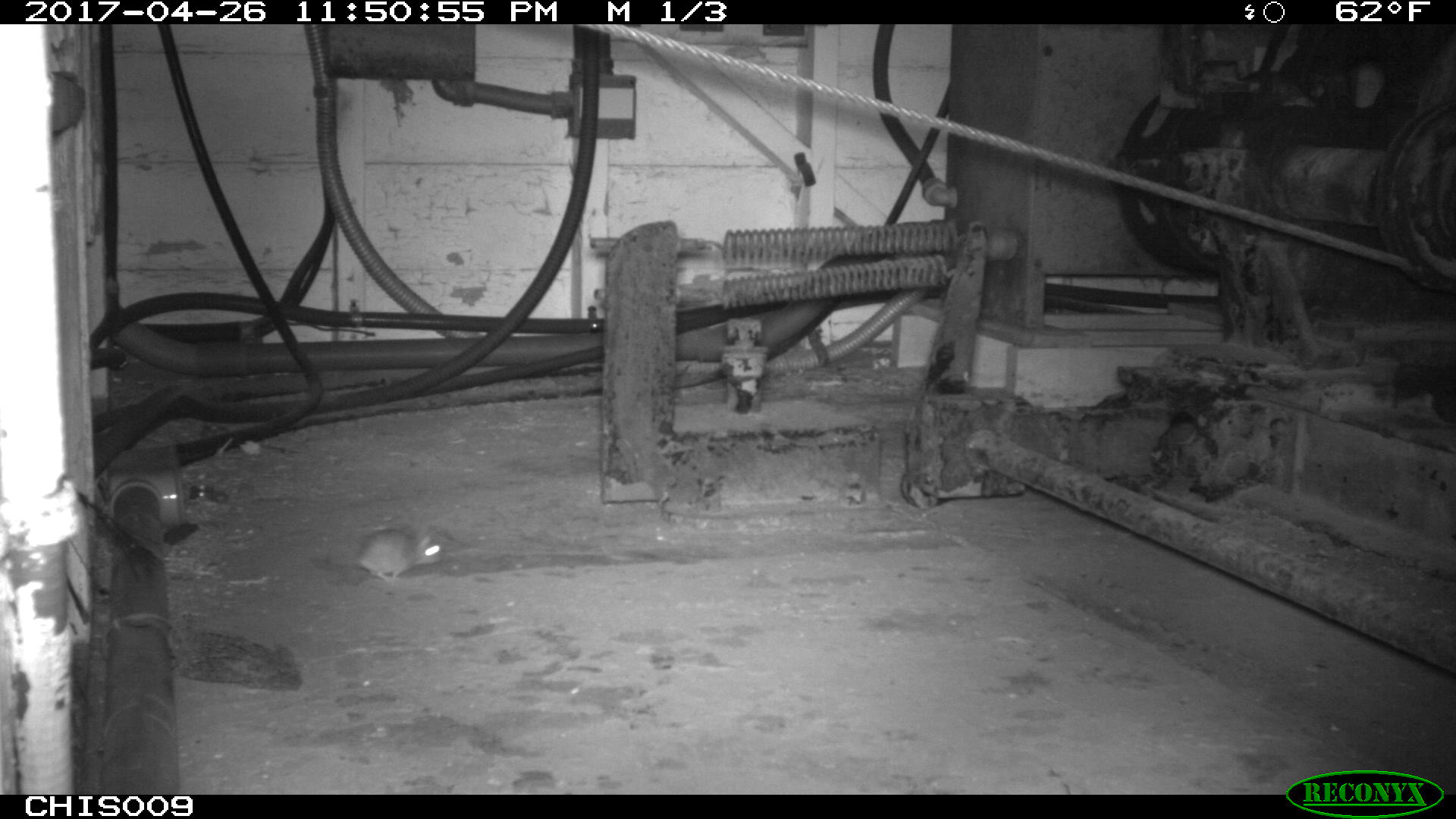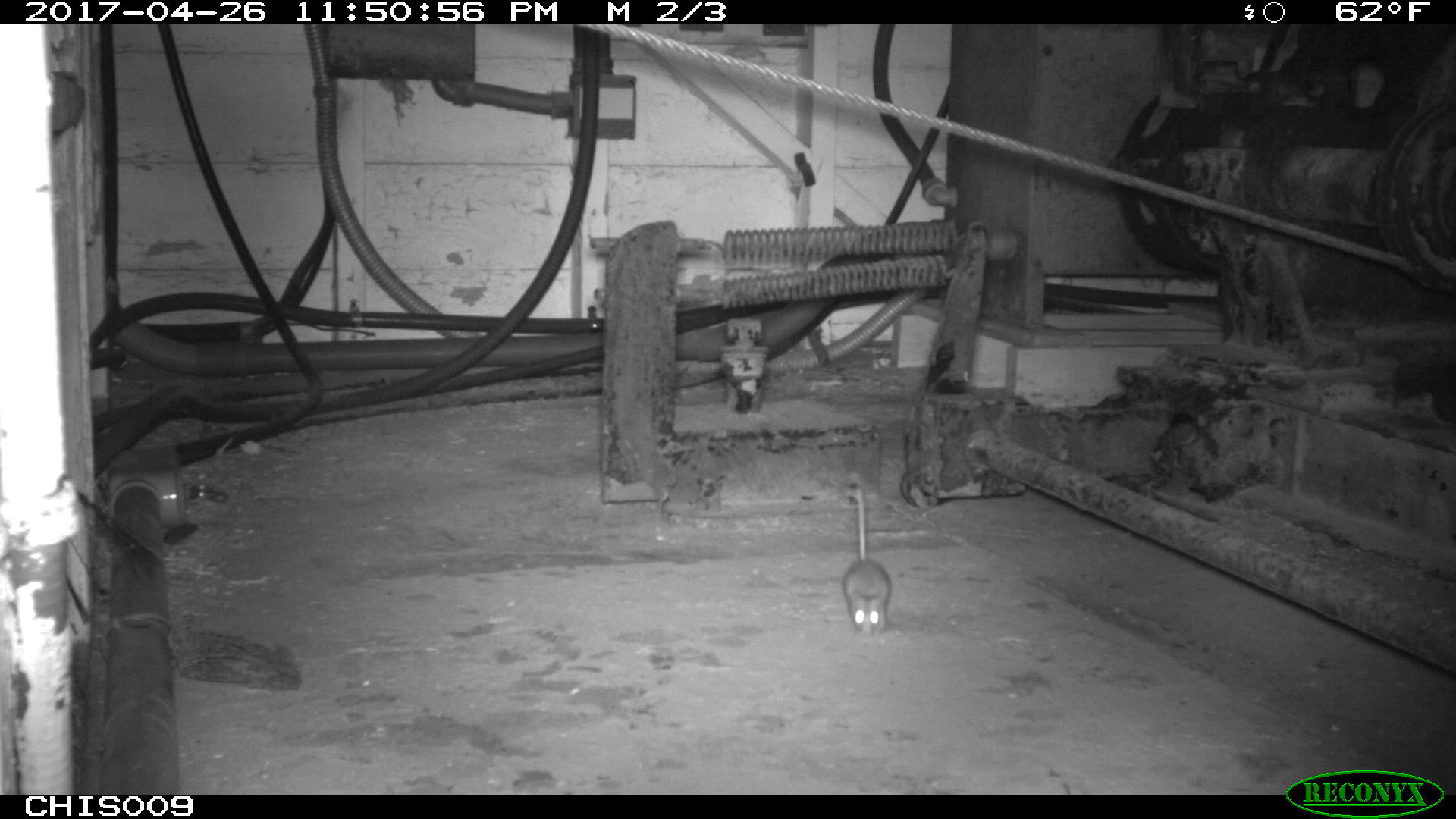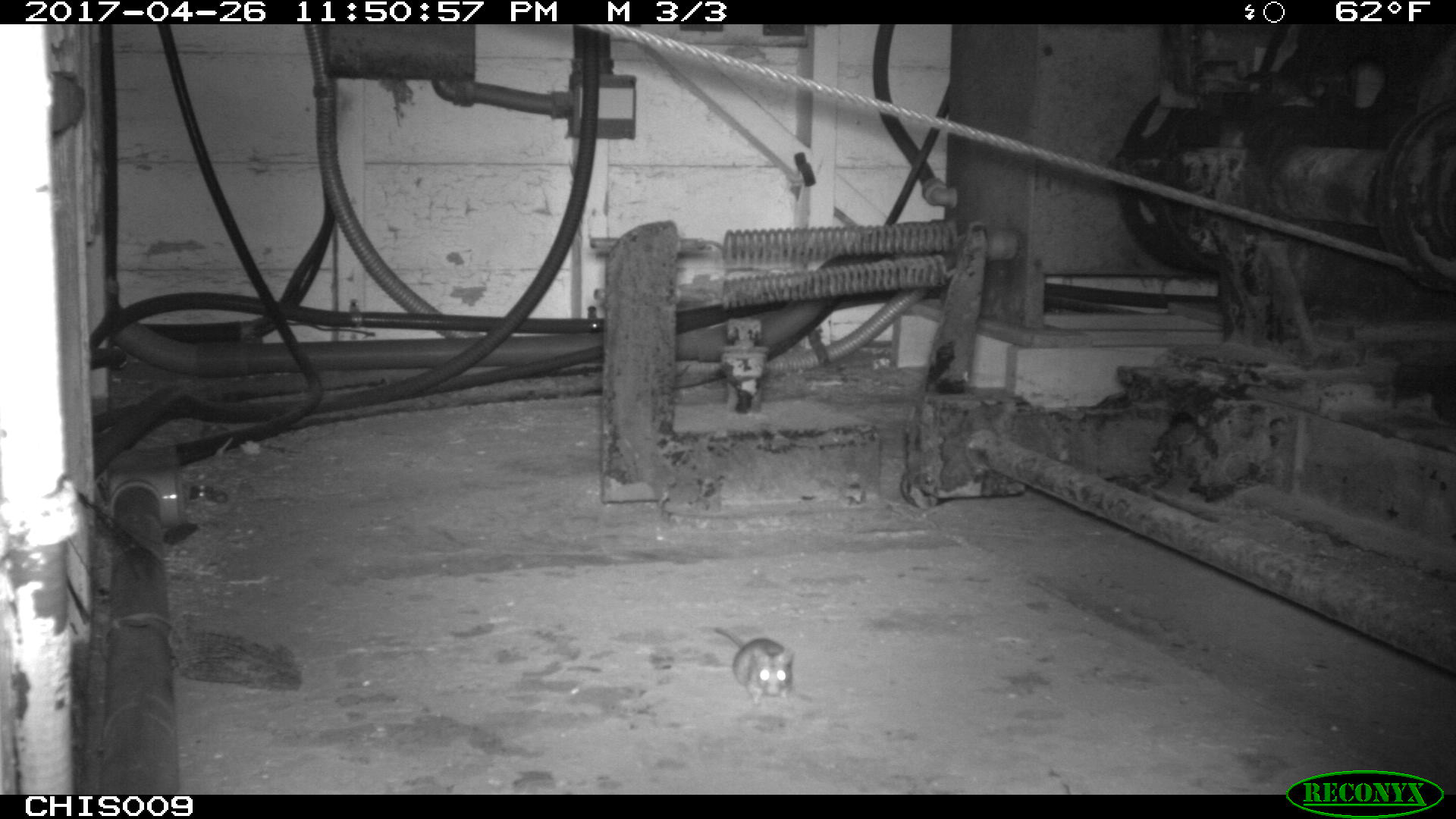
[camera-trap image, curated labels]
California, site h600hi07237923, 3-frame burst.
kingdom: Animalia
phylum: Chordata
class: Mammalia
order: Rodentia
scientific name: Rodentia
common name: rodent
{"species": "rodent (Rodentia)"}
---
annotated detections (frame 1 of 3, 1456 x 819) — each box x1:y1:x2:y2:
rodent: 314:523:440:581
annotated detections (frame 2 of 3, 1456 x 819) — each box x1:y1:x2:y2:
rodent: 841:488:892:638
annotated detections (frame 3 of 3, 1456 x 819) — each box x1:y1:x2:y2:
rodent: 714:626:796:706